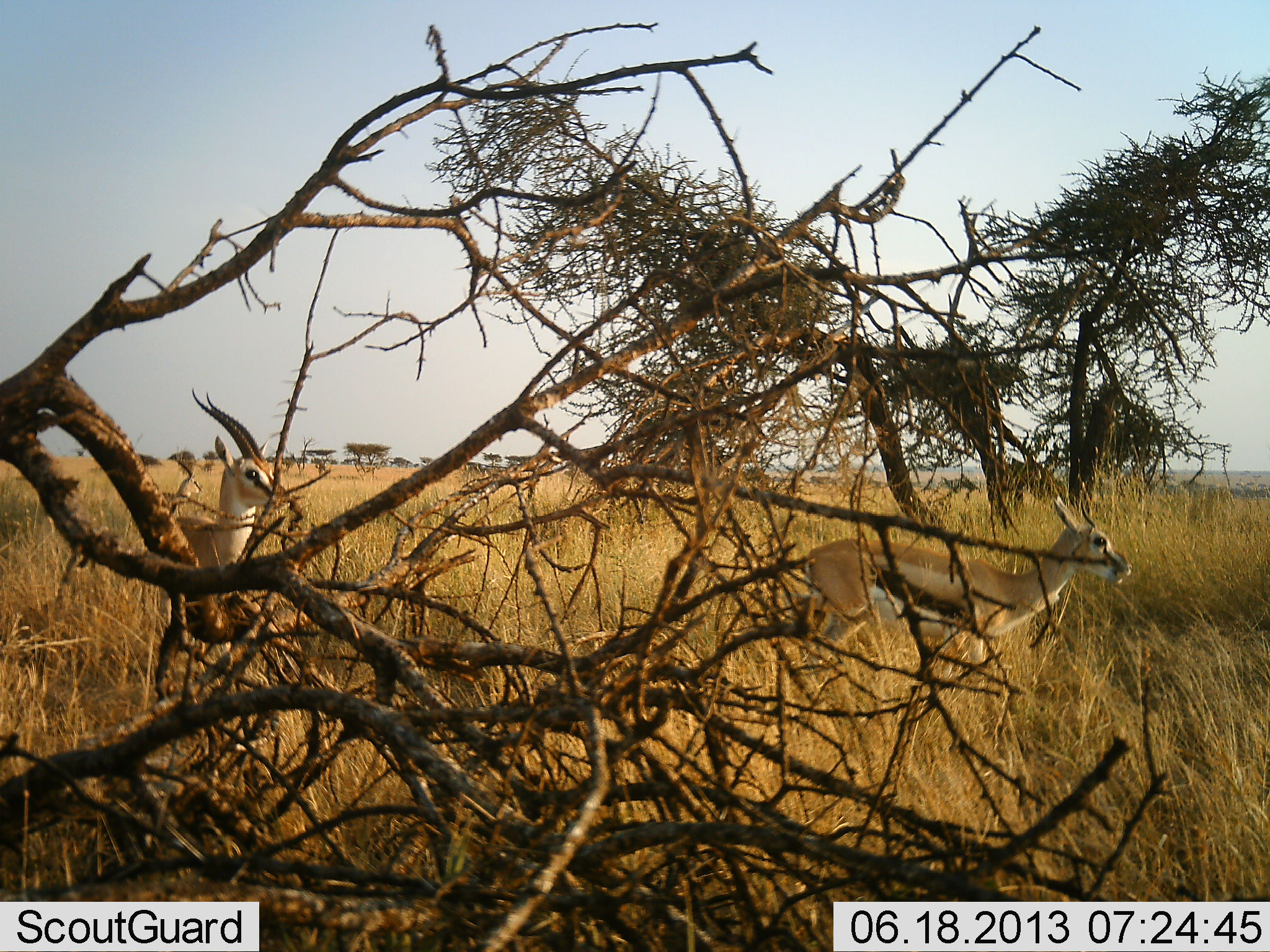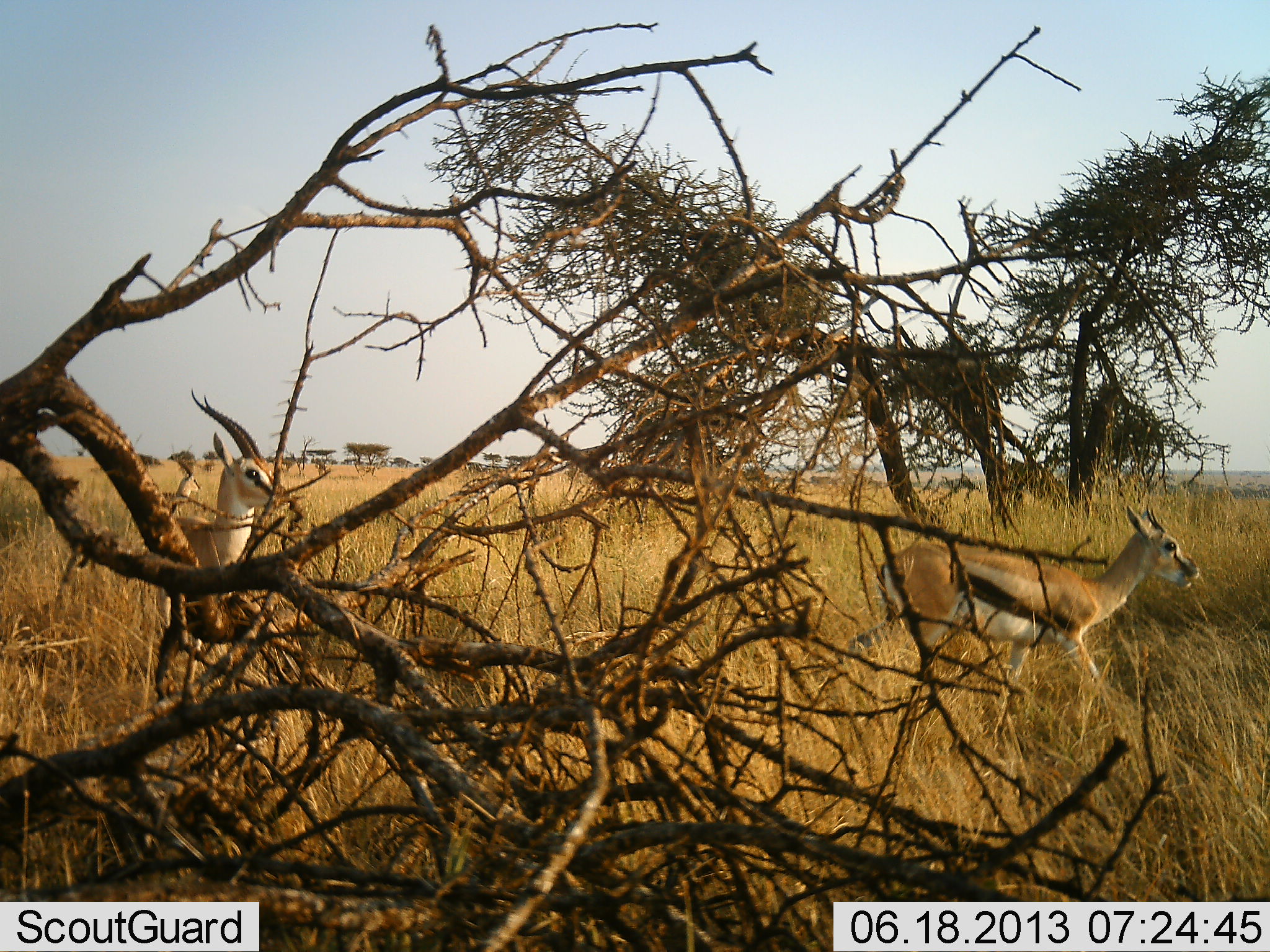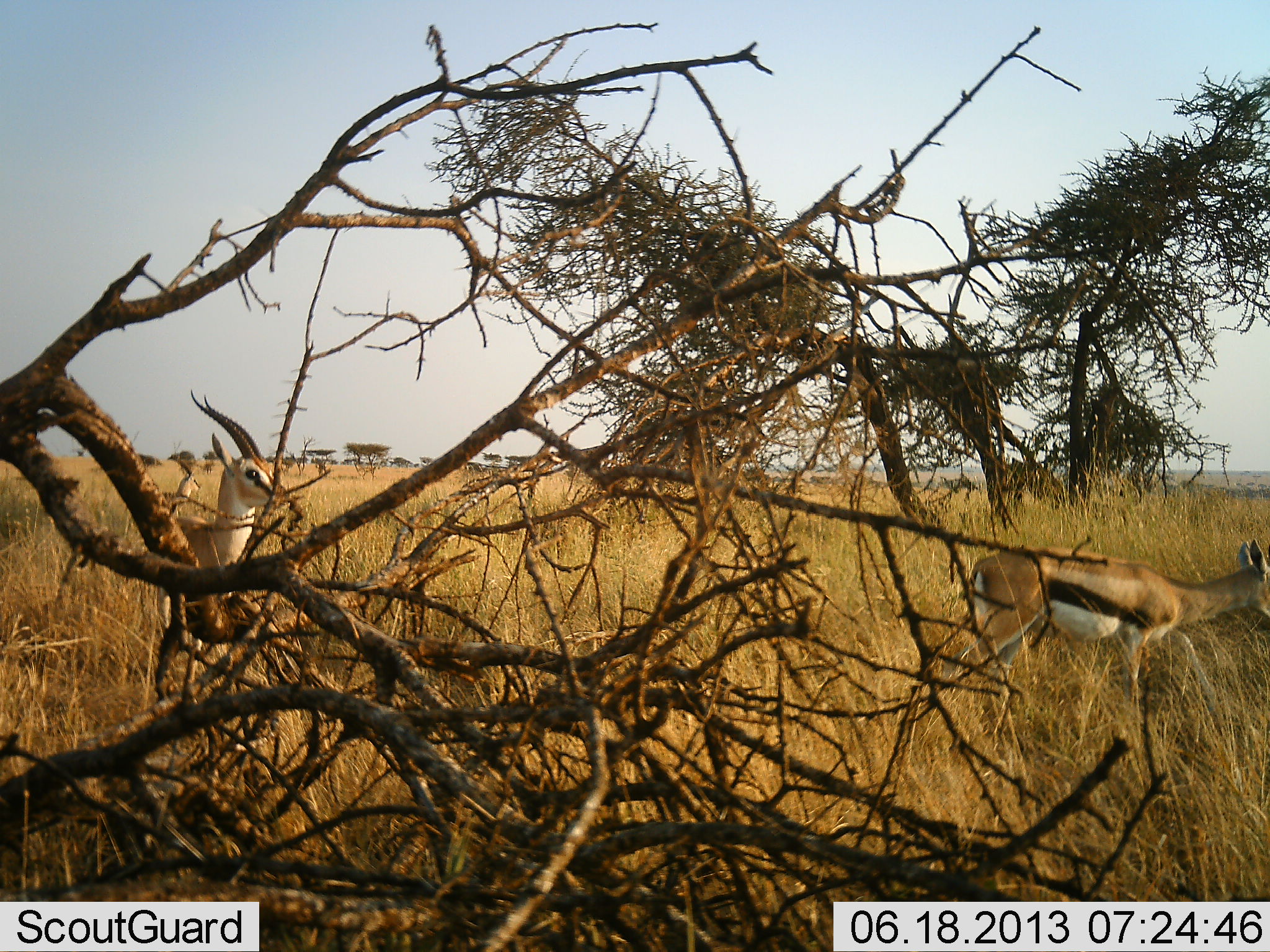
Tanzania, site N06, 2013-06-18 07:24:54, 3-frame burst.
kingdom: Animalia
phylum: Chordata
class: Mammalia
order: Artiodactyla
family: Bovidae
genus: Eudorcas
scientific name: Eudorcas thomsonii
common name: thomson's gazelle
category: gazellethomsons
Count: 2.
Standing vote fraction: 82%.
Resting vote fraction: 9%.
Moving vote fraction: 82%.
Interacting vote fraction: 0%.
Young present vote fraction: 0%.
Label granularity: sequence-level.